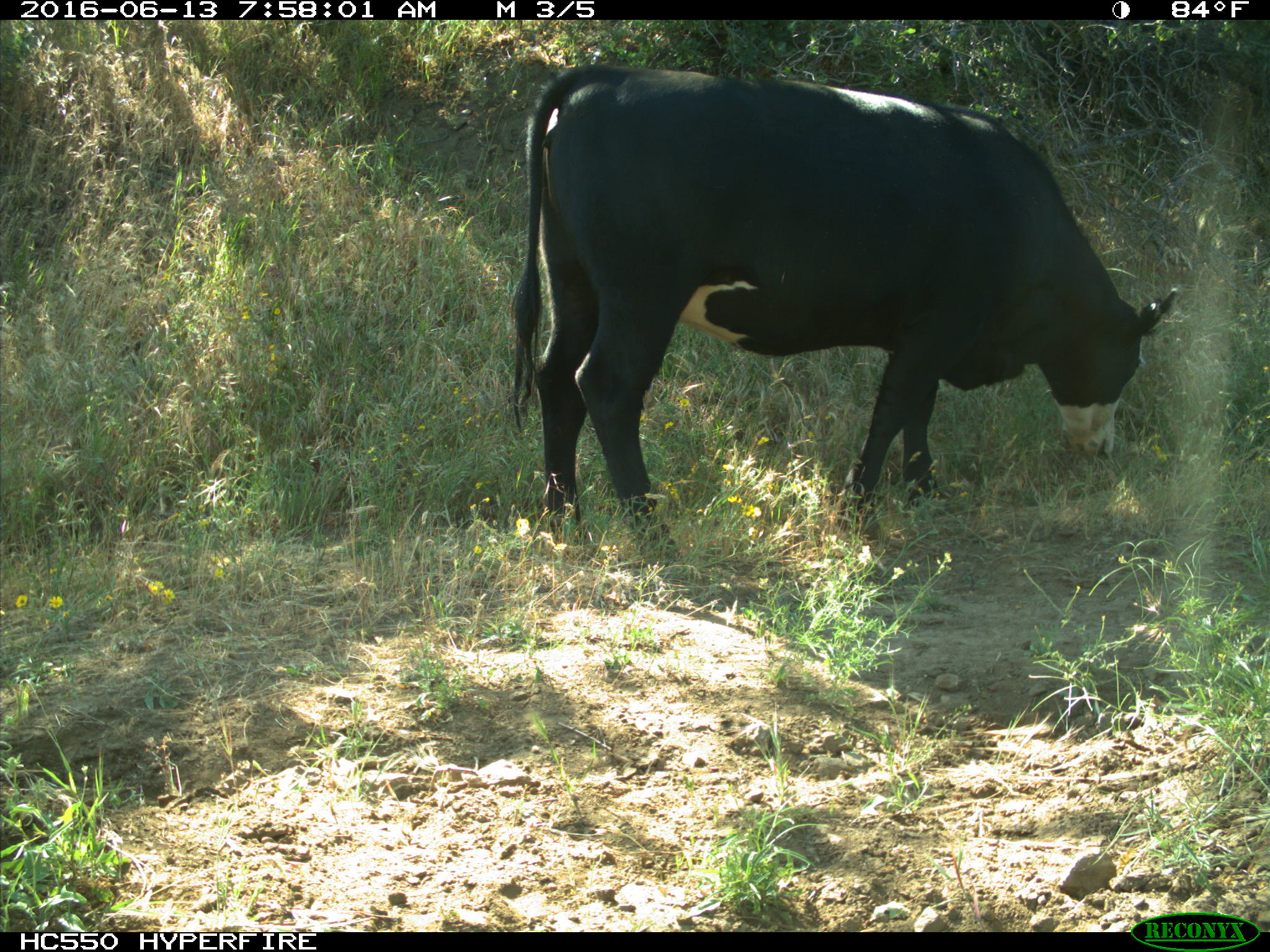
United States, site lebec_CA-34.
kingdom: Animalia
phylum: Chordata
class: Mammalia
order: Artiodactyla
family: Bovidae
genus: Bos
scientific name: Bos taurus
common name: domestic cow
Bos taurus (domestic cow).